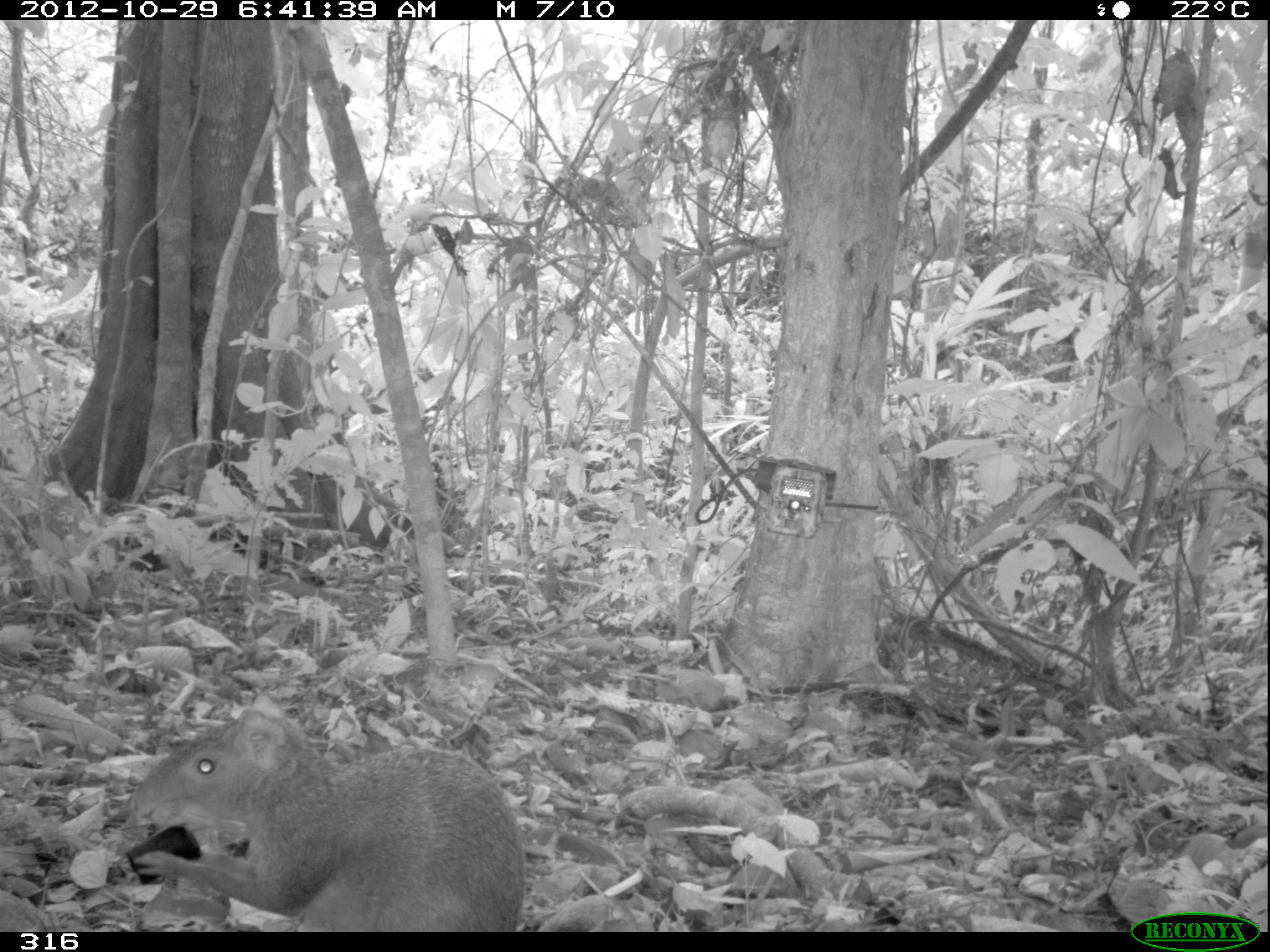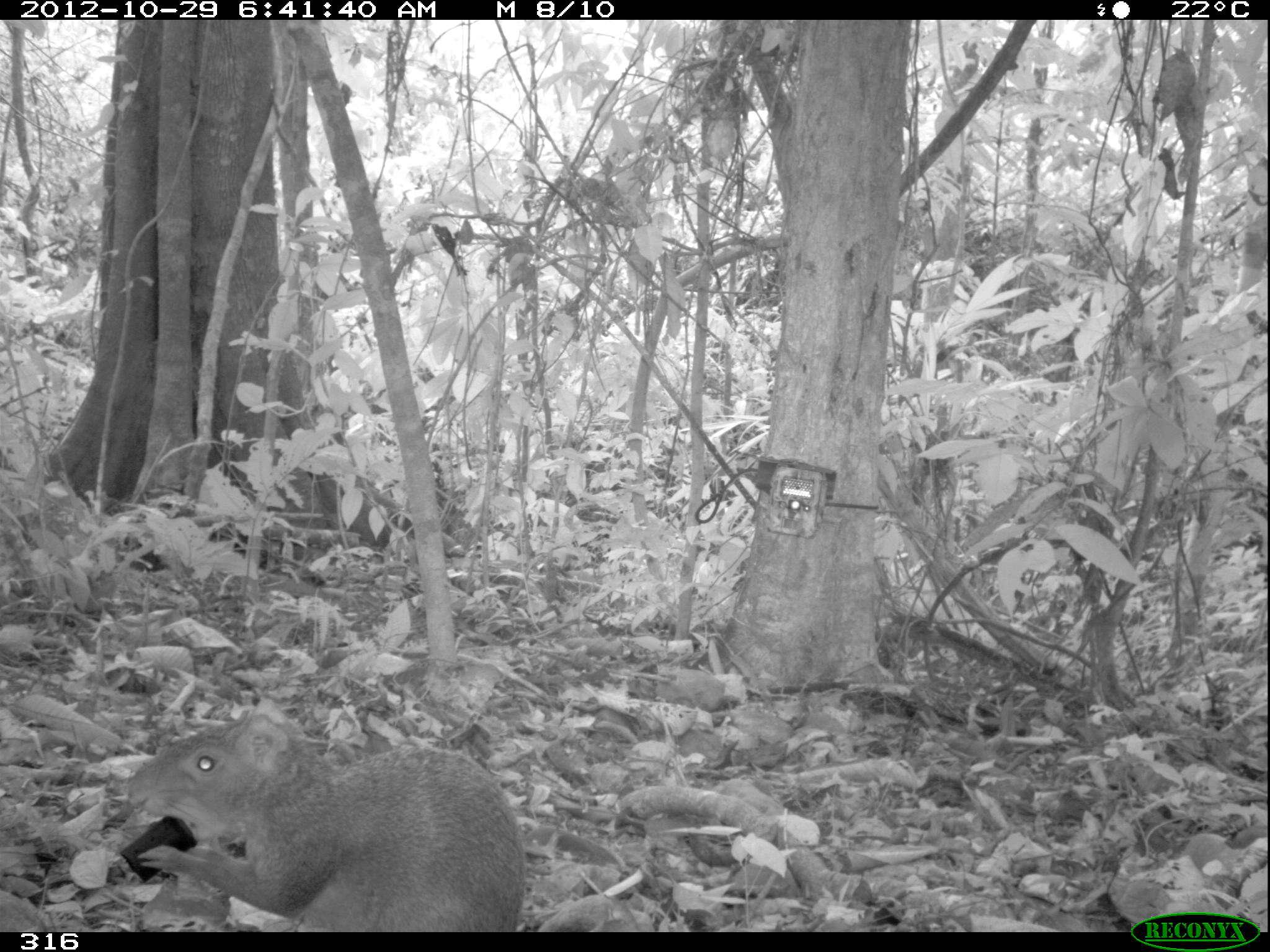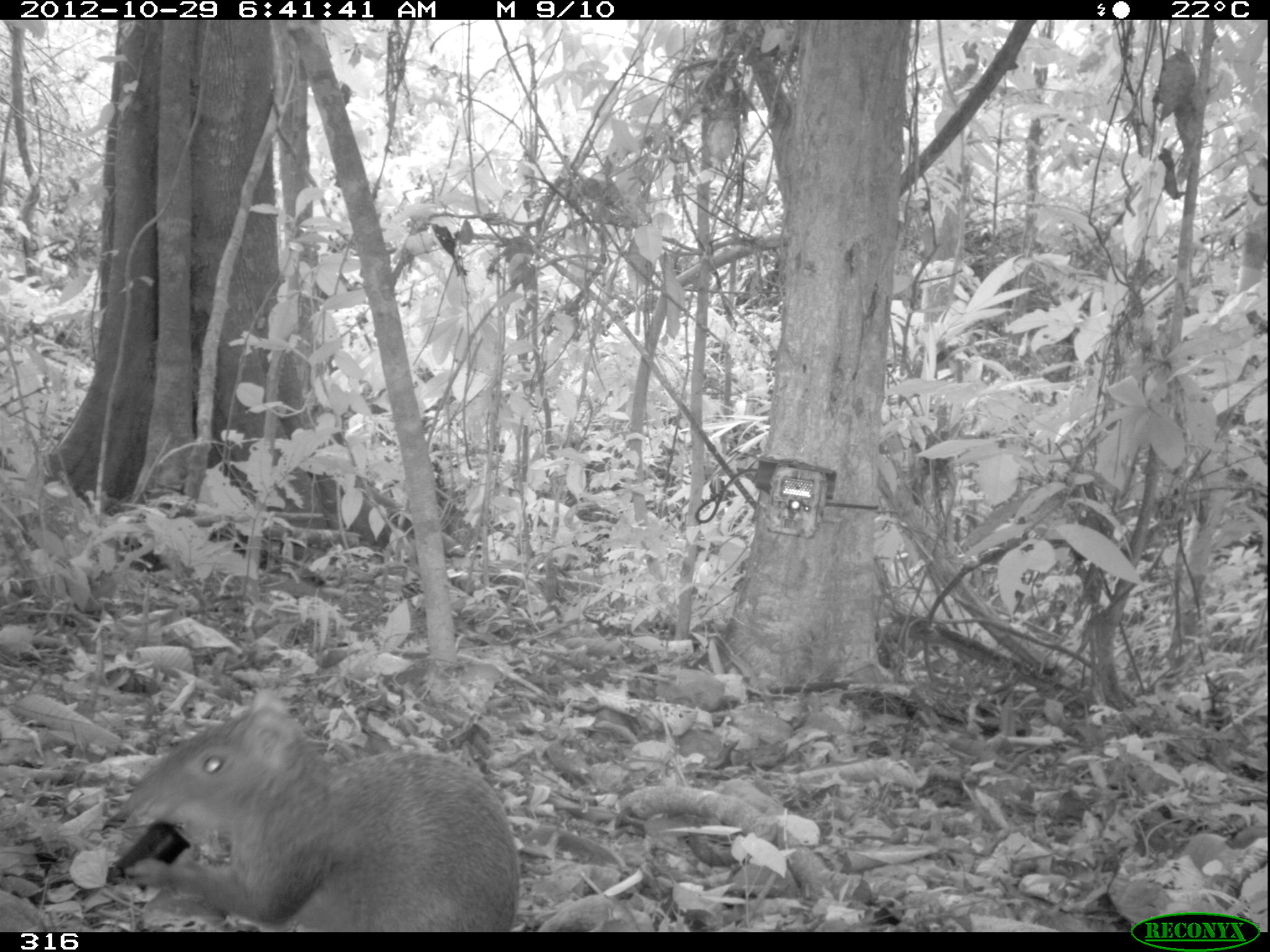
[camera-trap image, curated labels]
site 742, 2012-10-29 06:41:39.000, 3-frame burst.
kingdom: Animalia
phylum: Chordata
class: Mammalia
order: Rodentia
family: Dasyproctidae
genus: Dasyprocta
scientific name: Dasyprocta punctata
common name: central american agouti